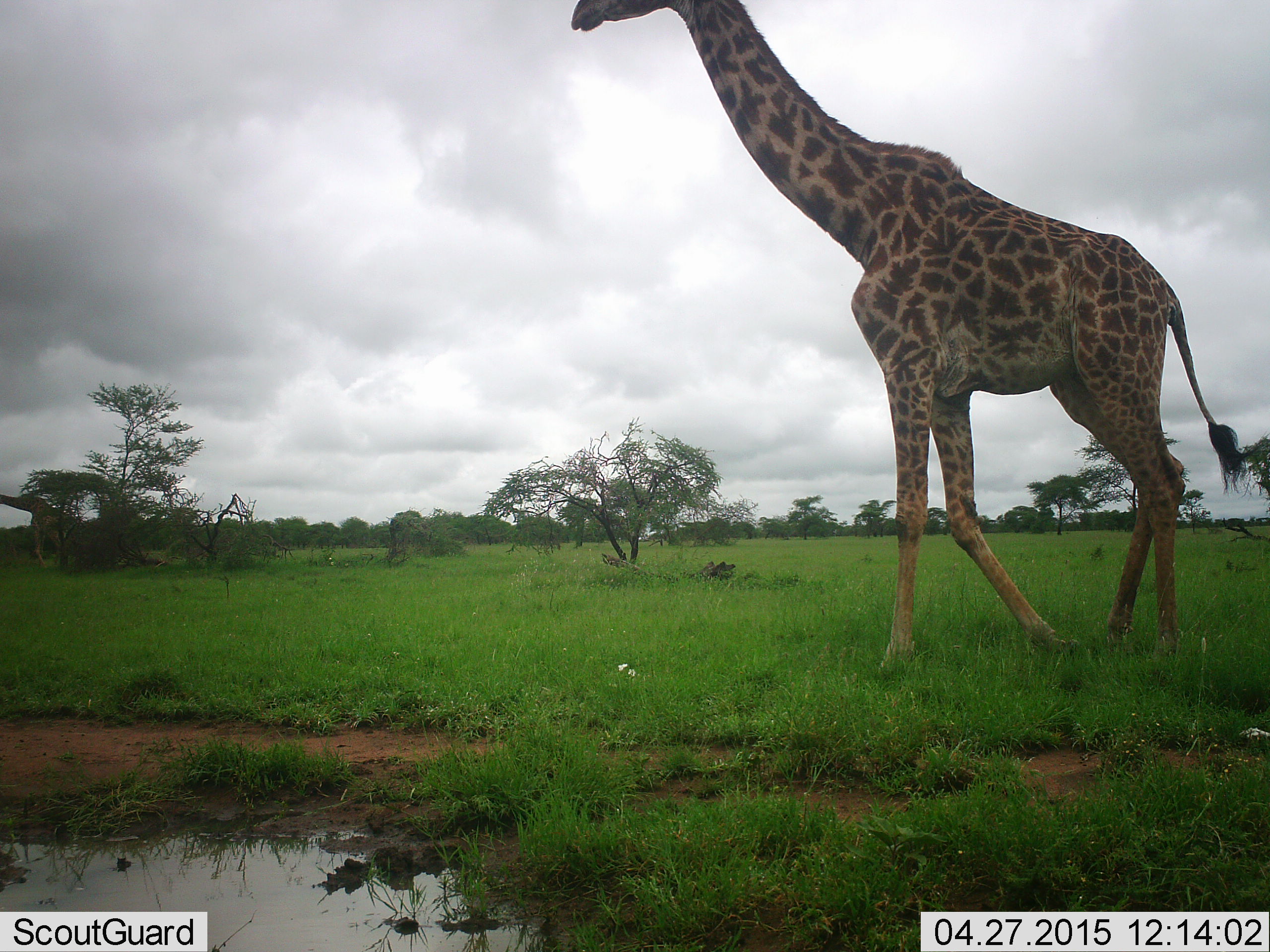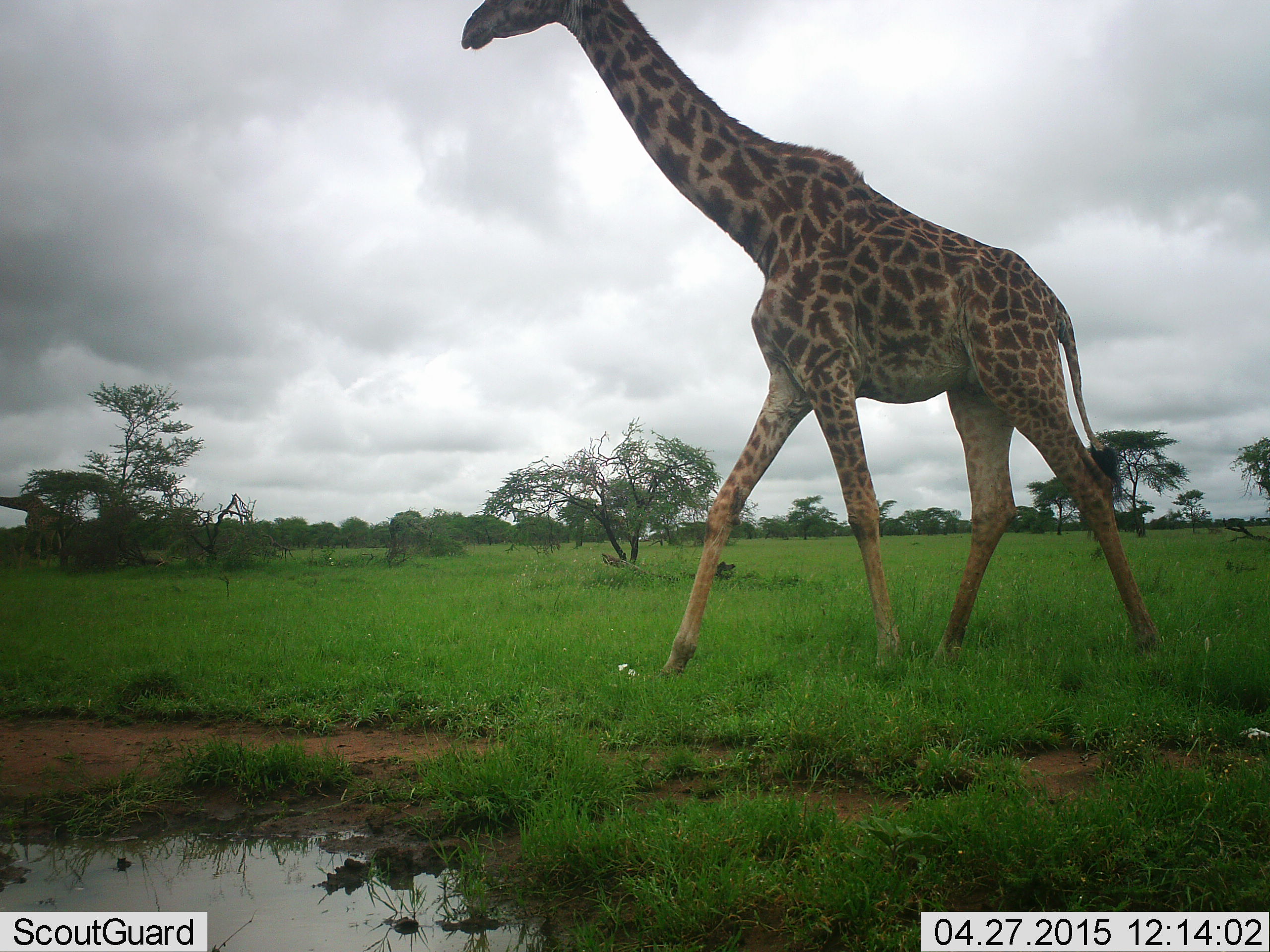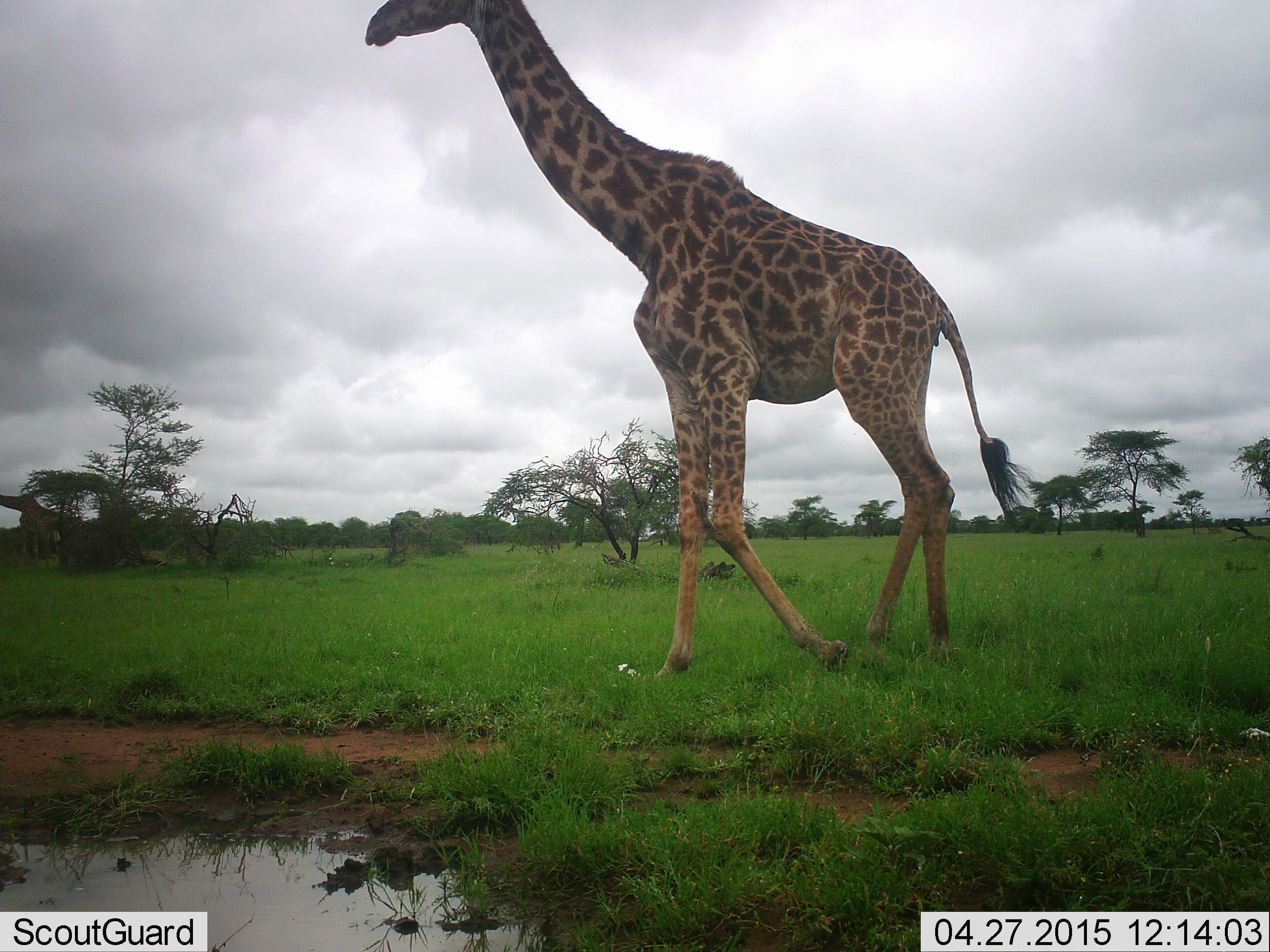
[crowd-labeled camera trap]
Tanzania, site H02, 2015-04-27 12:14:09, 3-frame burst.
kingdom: Animalia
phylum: Chordata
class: Mammalia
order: Artiodactyla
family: Giraffidae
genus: Giraffa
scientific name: Giraffa camelopardalis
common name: giraffe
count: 1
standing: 20%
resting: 0%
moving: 80%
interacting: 0%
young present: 0%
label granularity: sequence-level